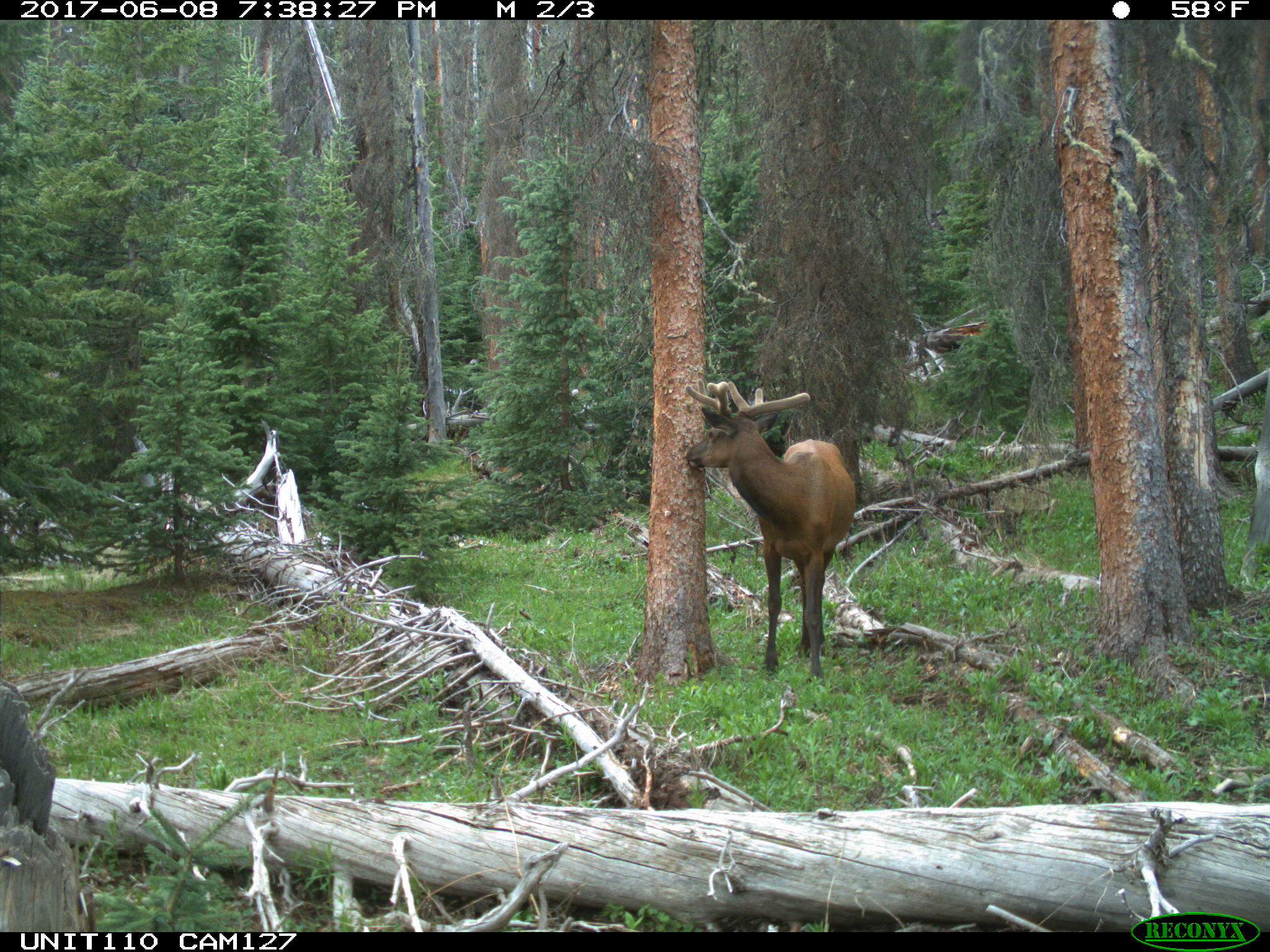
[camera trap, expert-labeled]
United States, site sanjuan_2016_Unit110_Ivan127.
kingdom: Animalia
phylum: Chordata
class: Mammalia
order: Artiodactyla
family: Cervidae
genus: Cervus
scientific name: Cervus elaphus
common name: red deer